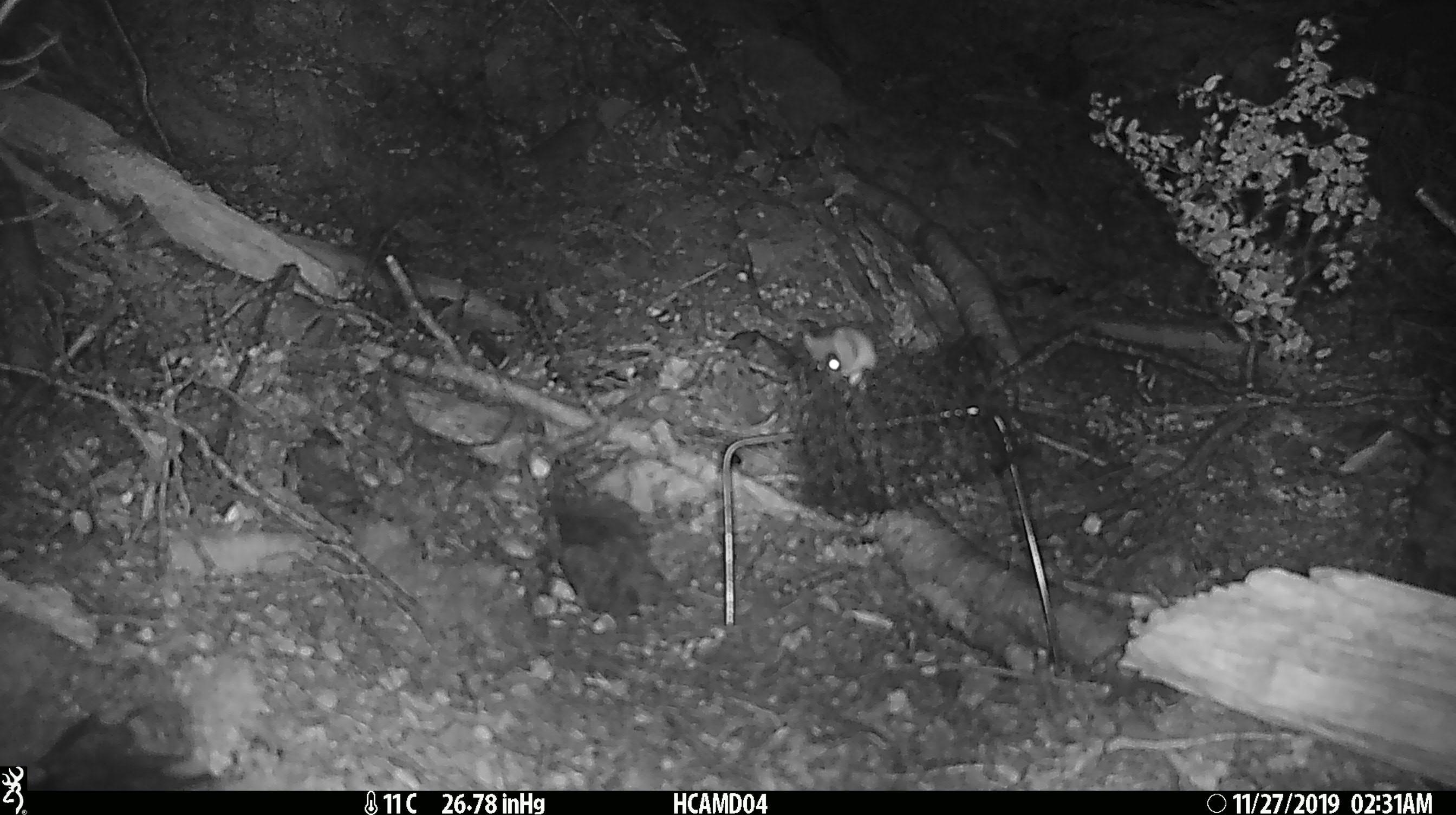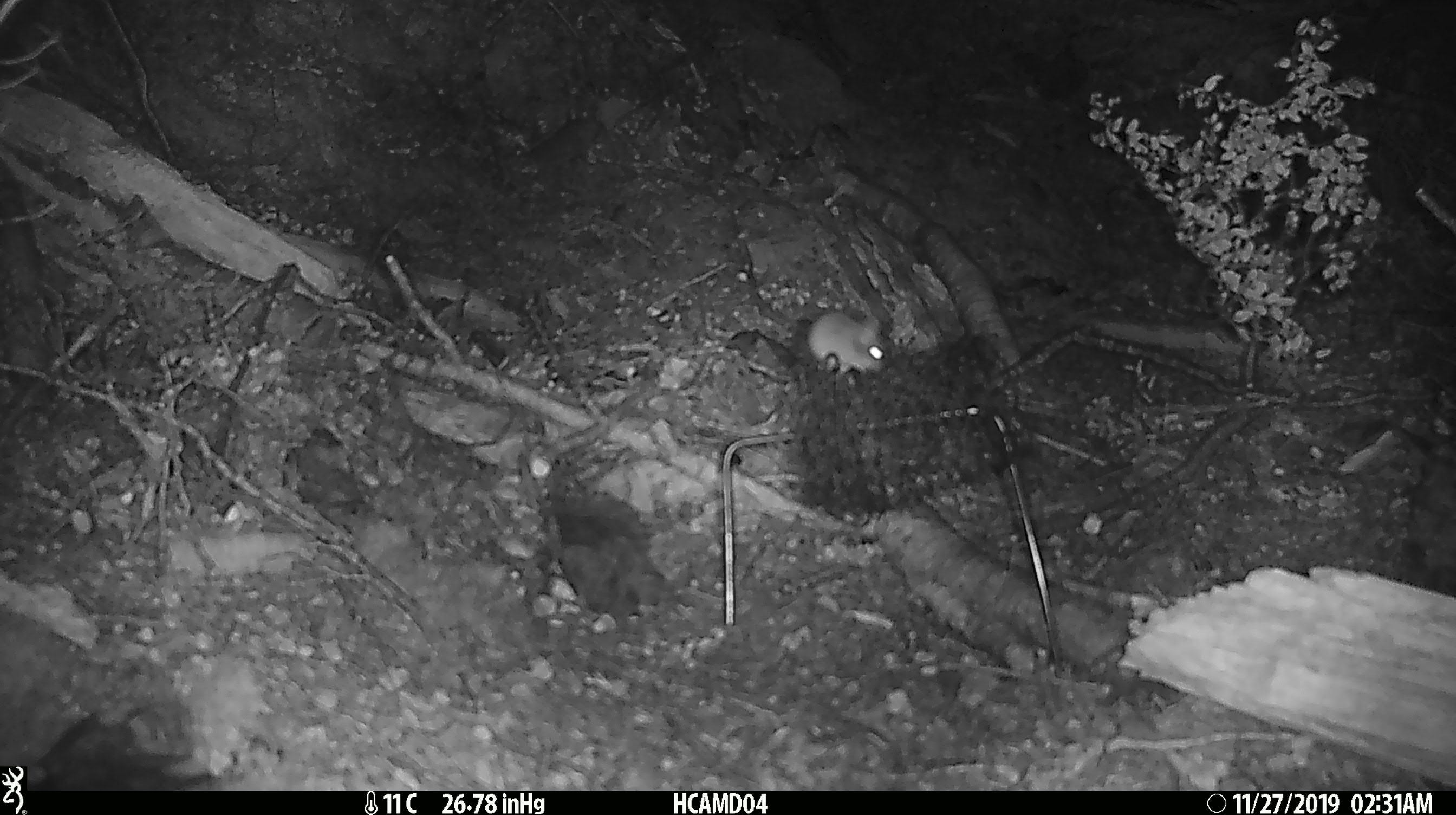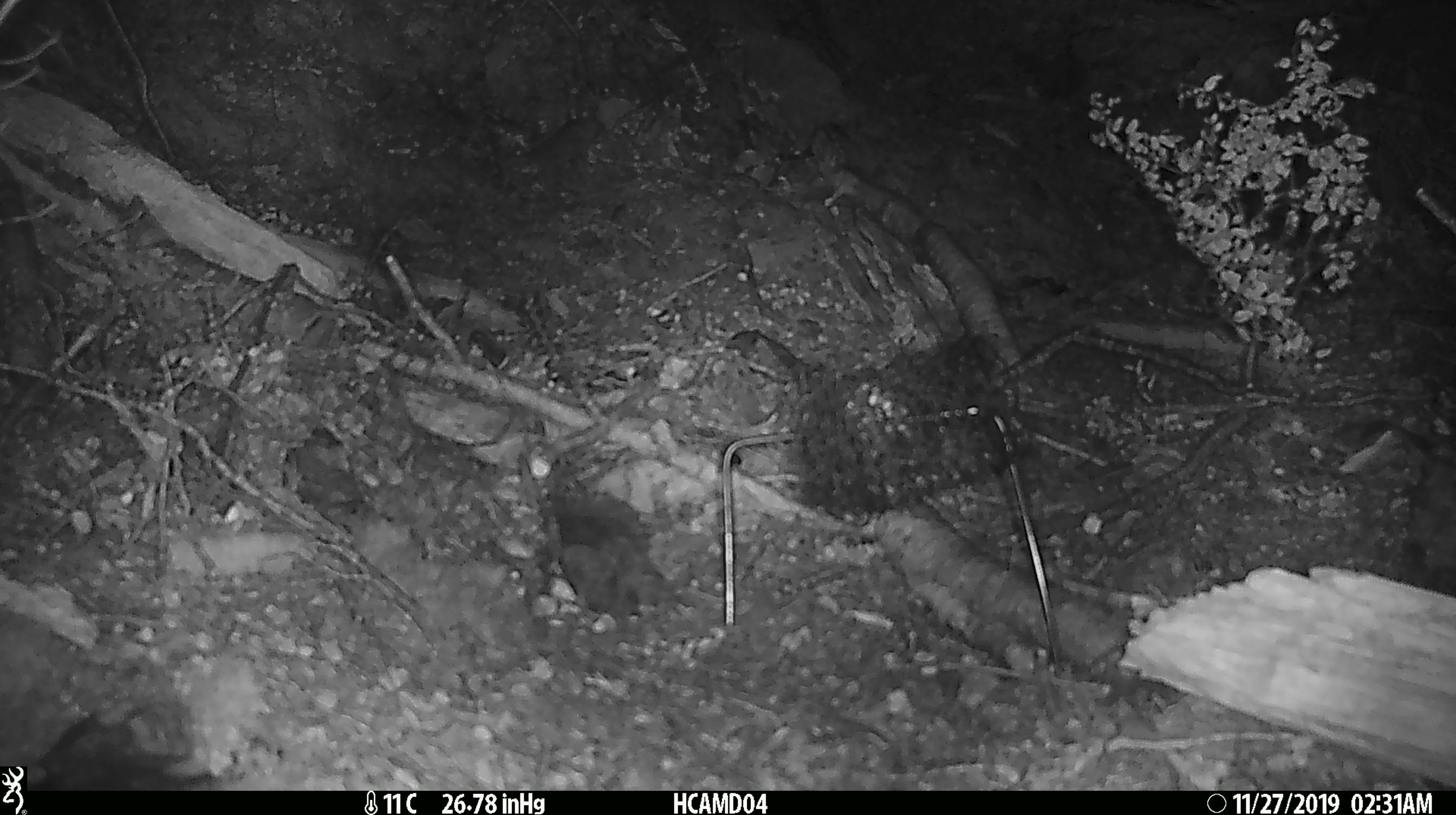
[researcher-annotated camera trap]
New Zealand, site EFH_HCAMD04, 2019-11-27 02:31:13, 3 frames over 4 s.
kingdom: Animalia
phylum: Chordata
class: Mammalia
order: Rodentia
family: Muridae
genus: Mus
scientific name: Mus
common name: mouse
Mouse (Mus).